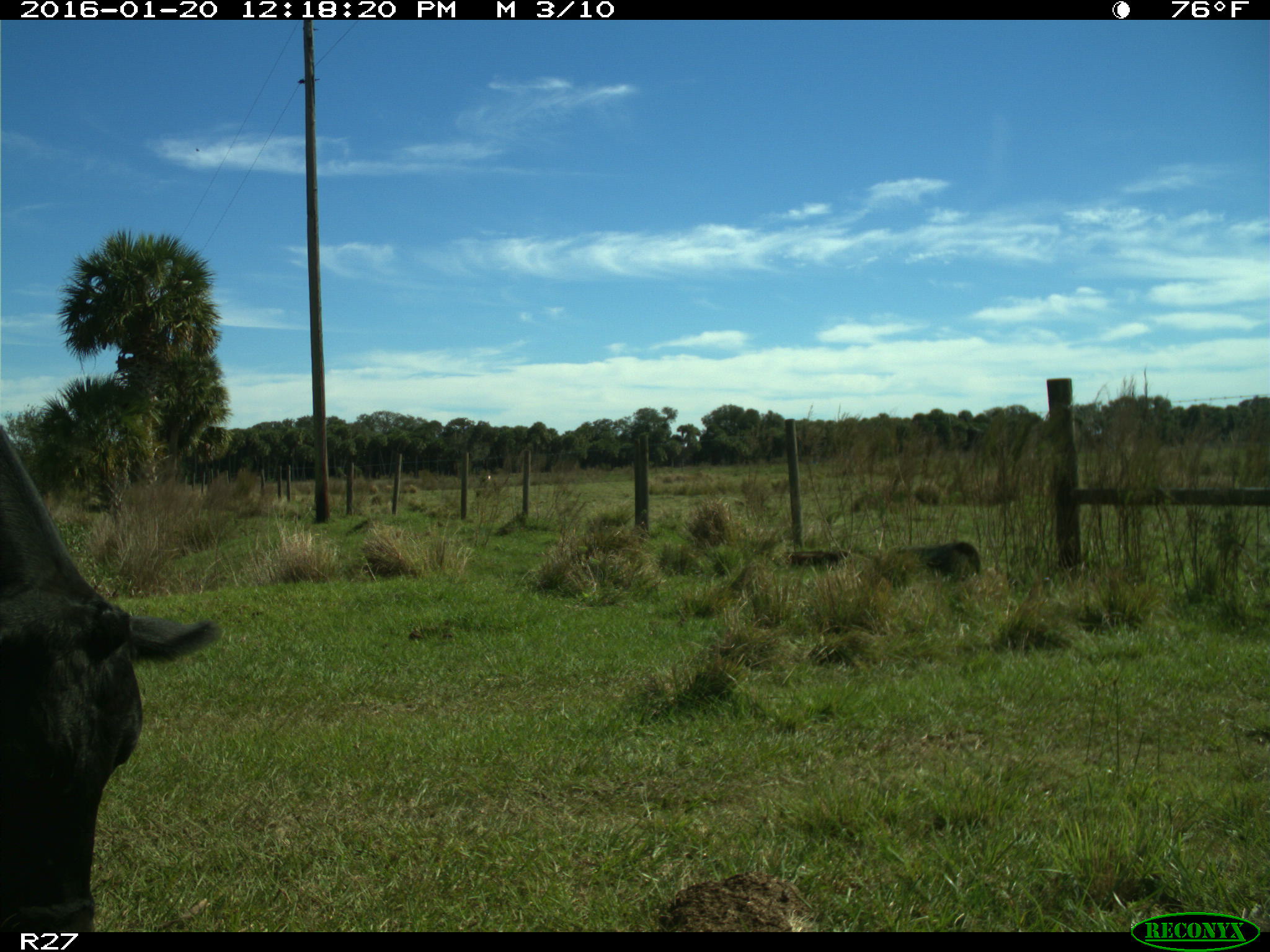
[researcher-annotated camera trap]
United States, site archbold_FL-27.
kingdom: Animalia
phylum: Chordata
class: Mammalia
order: Artiodactyla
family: Bovidae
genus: Bos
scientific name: Bos taurus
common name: domestic cow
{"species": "Bos taurus (domestic cow)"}